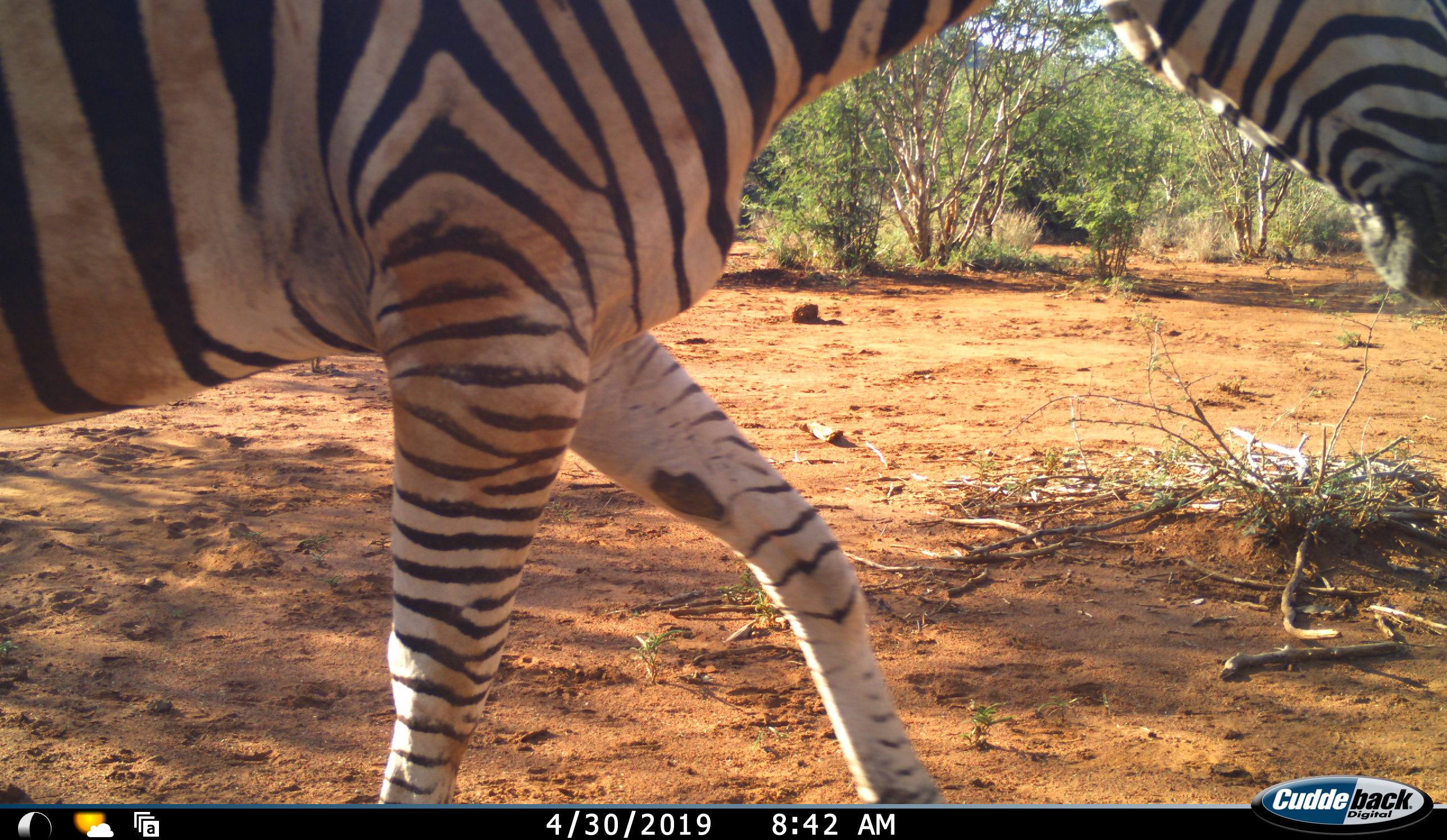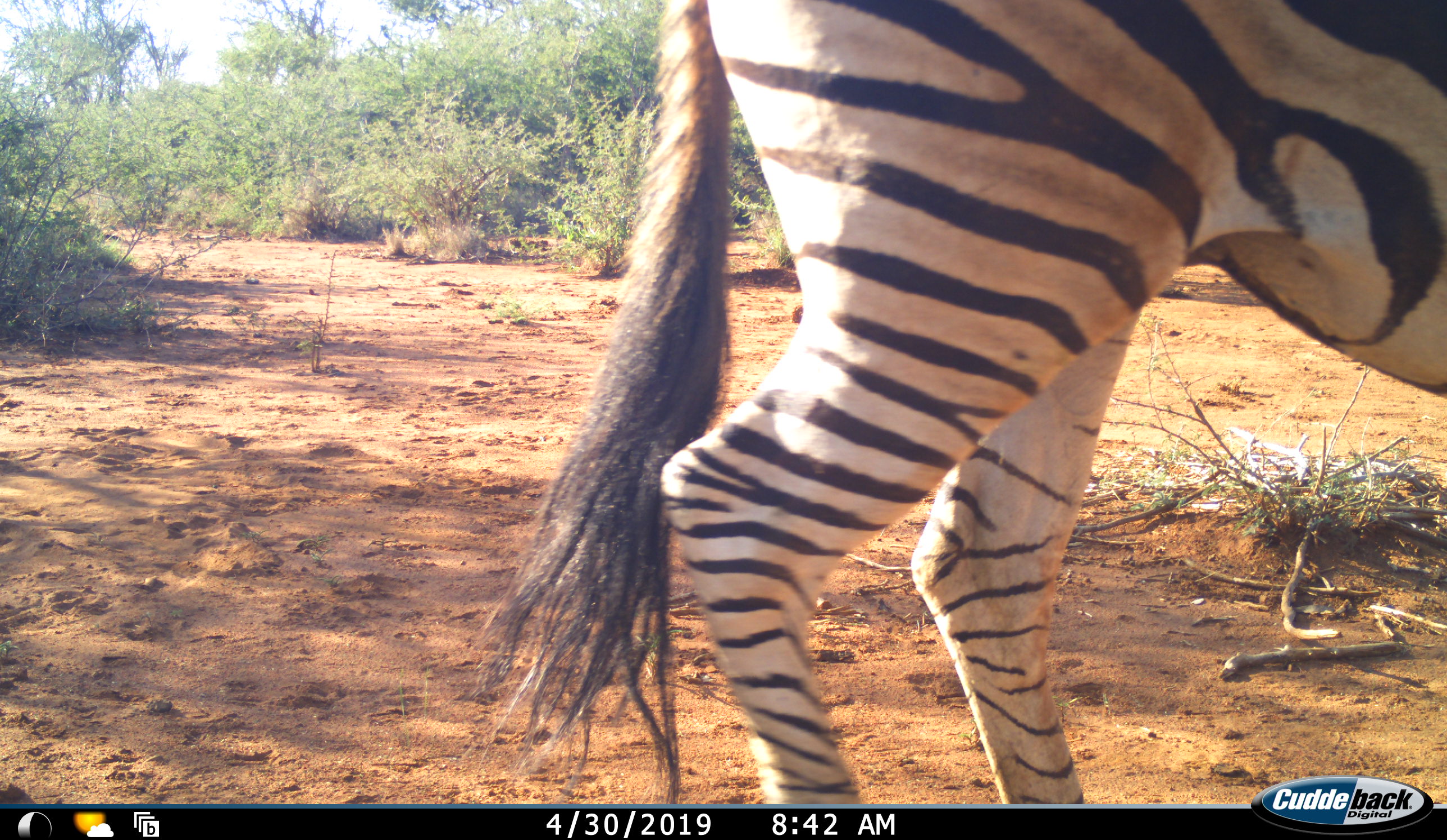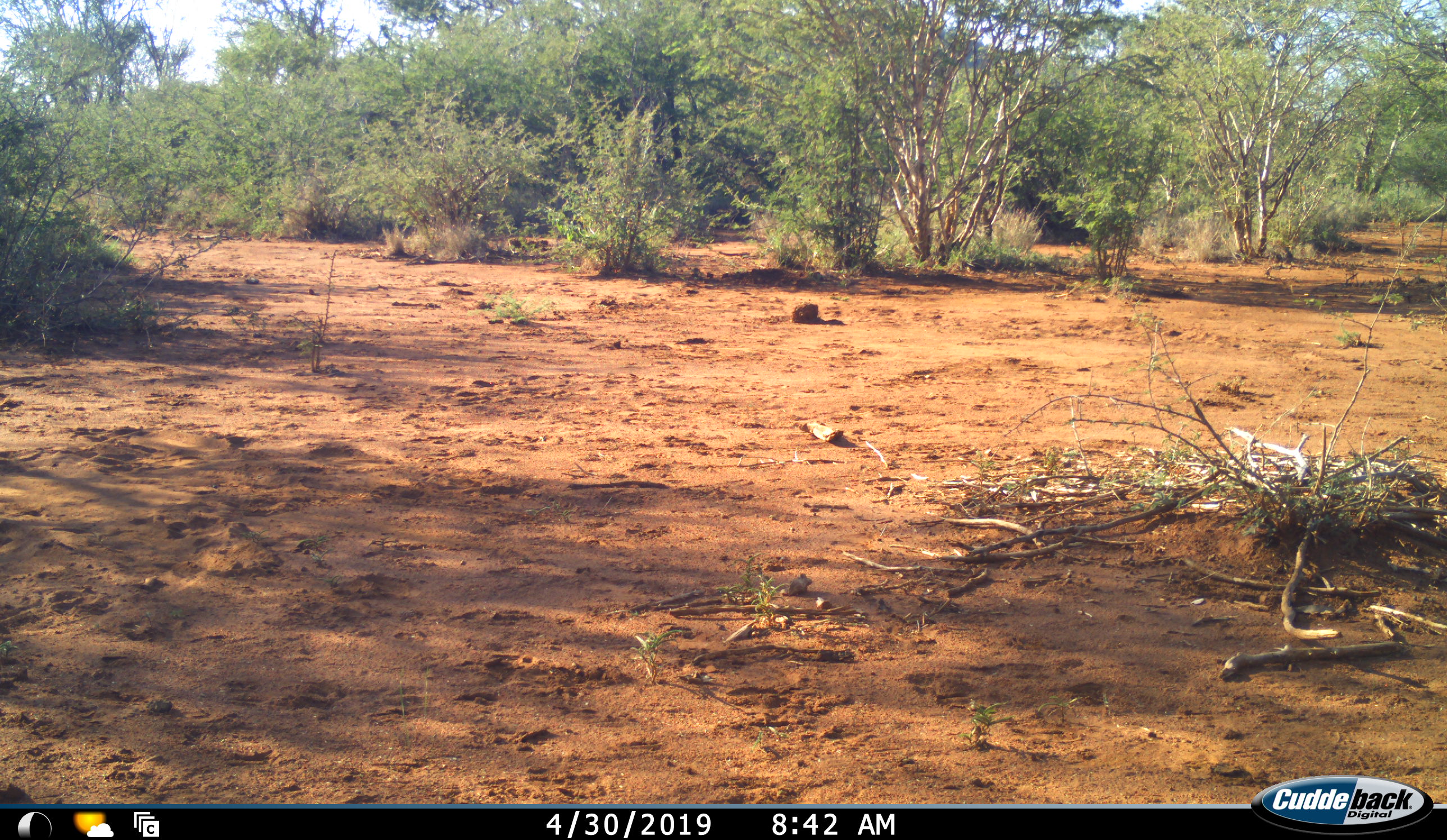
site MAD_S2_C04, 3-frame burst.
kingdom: Animalia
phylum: Chordata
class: Mammalia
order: Perissodactyla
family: Equidae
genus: Equus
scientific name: Equus quagga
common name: plains zebra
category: zebraplains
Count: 1.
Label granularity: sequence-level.